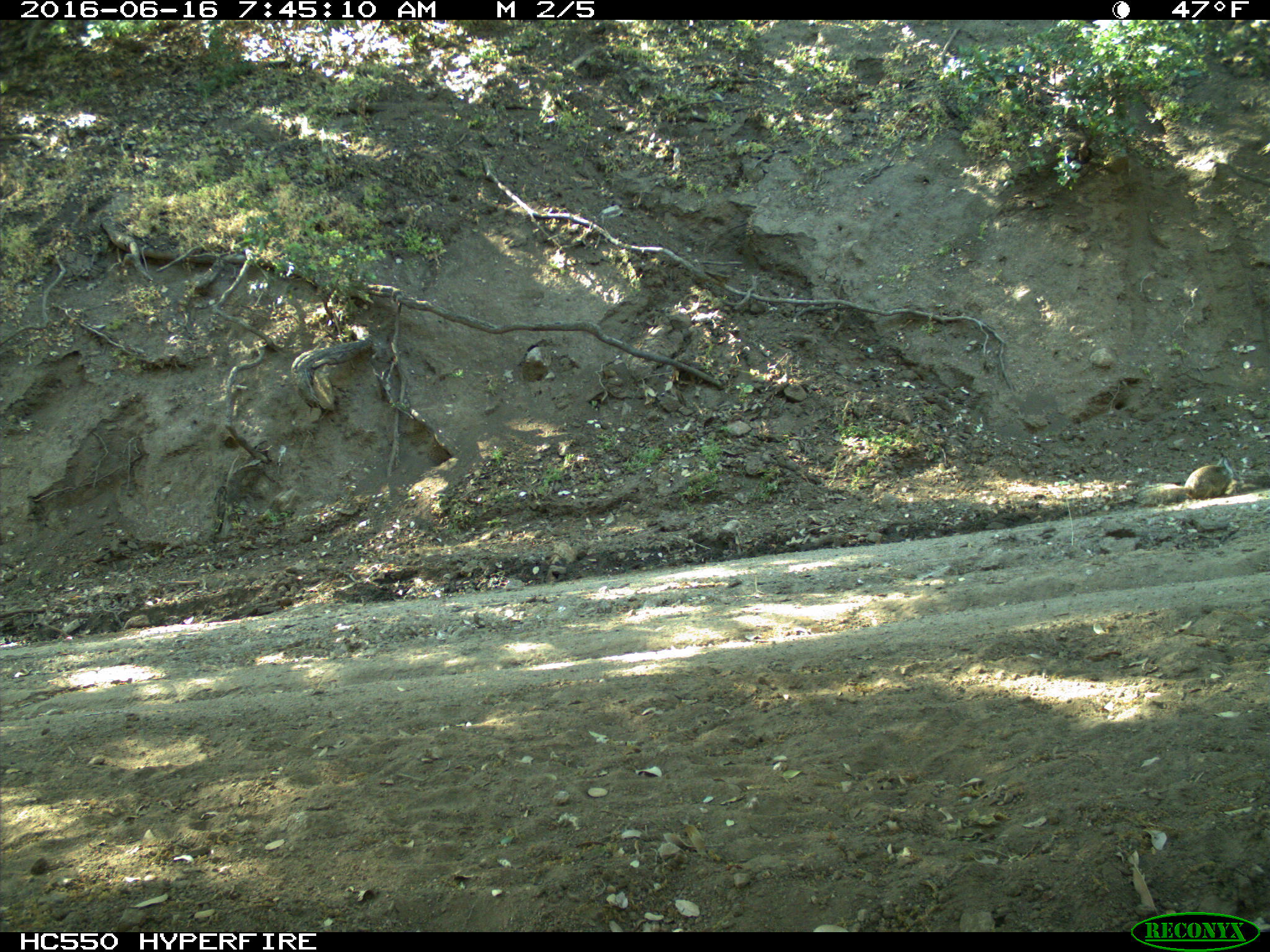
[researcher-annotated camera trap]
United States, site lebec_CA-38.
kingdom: Animalia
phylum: Chordata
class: Mammalia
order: Rodentia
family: Sciuridae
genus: Otospermophilus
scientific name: Otospermophilus beecheyi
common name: california ground squirrel